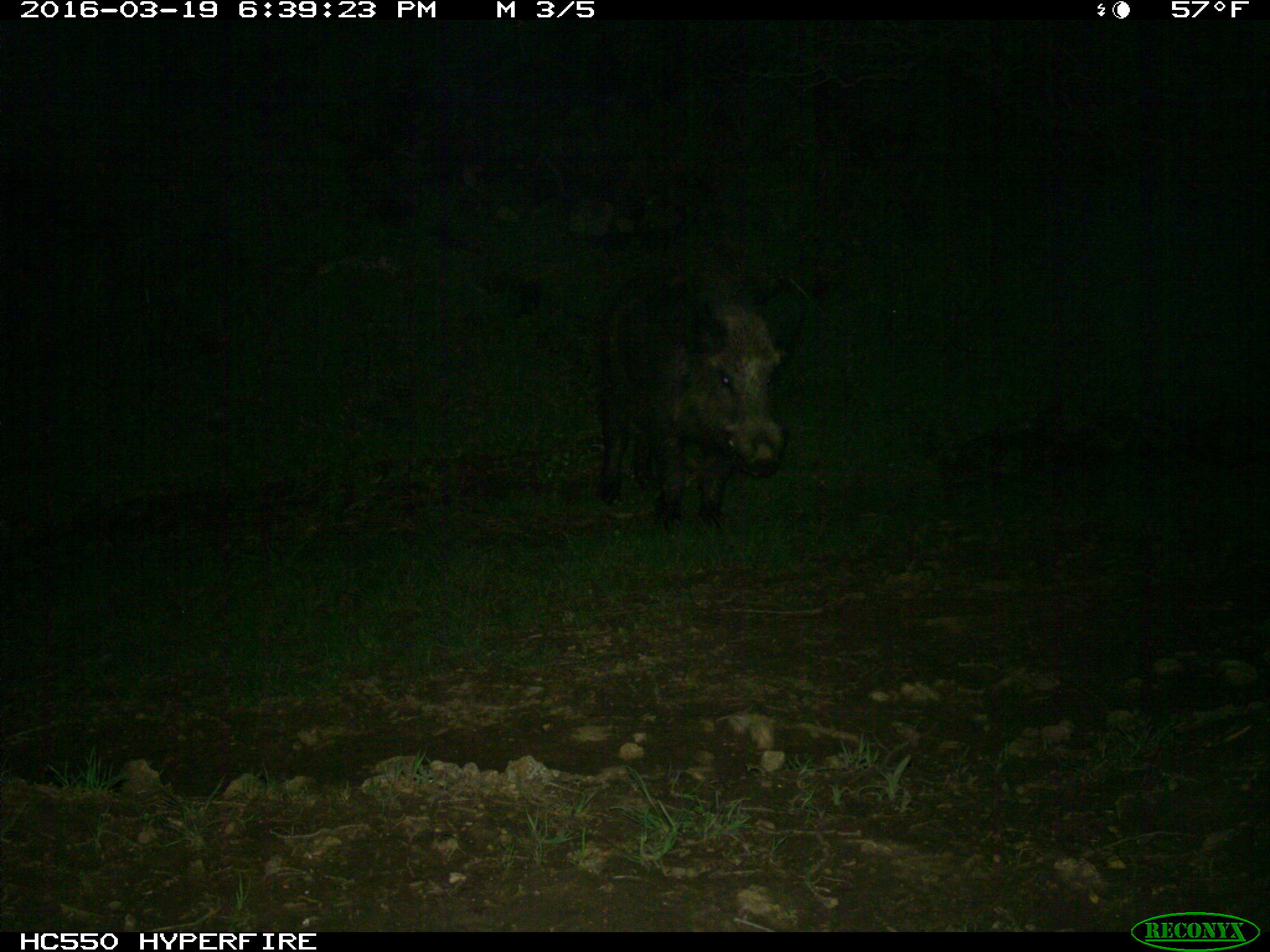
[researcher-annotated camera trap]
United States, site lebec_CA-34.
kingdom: Animalia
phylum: Chordata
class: Mammalia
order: Artiodactyla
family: Suidae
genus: Sus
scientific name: Sus scrofa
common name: wild boar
Sus scrofa (wild boar).